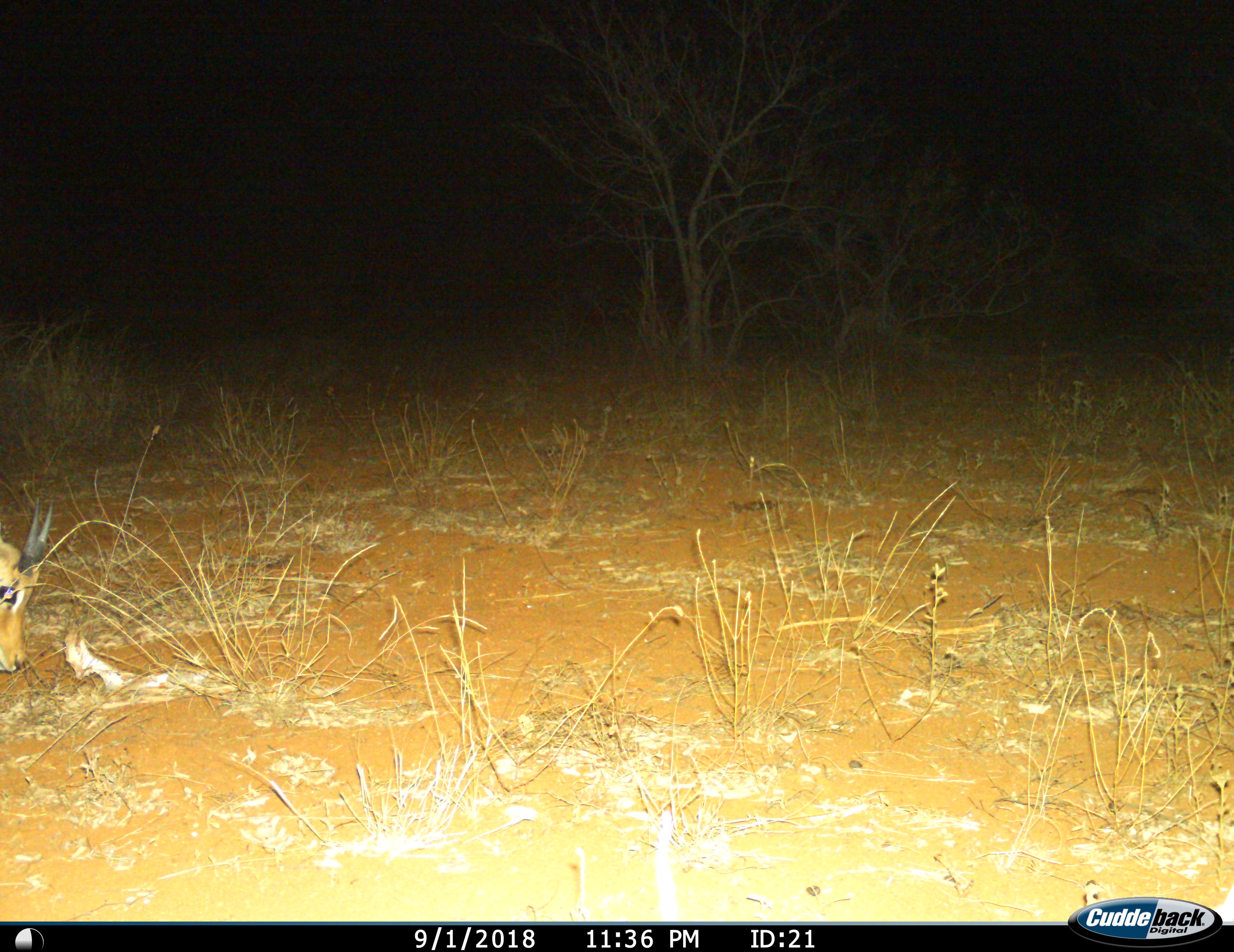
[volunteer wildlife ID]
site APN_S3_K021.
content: unidentified animal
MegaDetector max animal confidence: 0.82